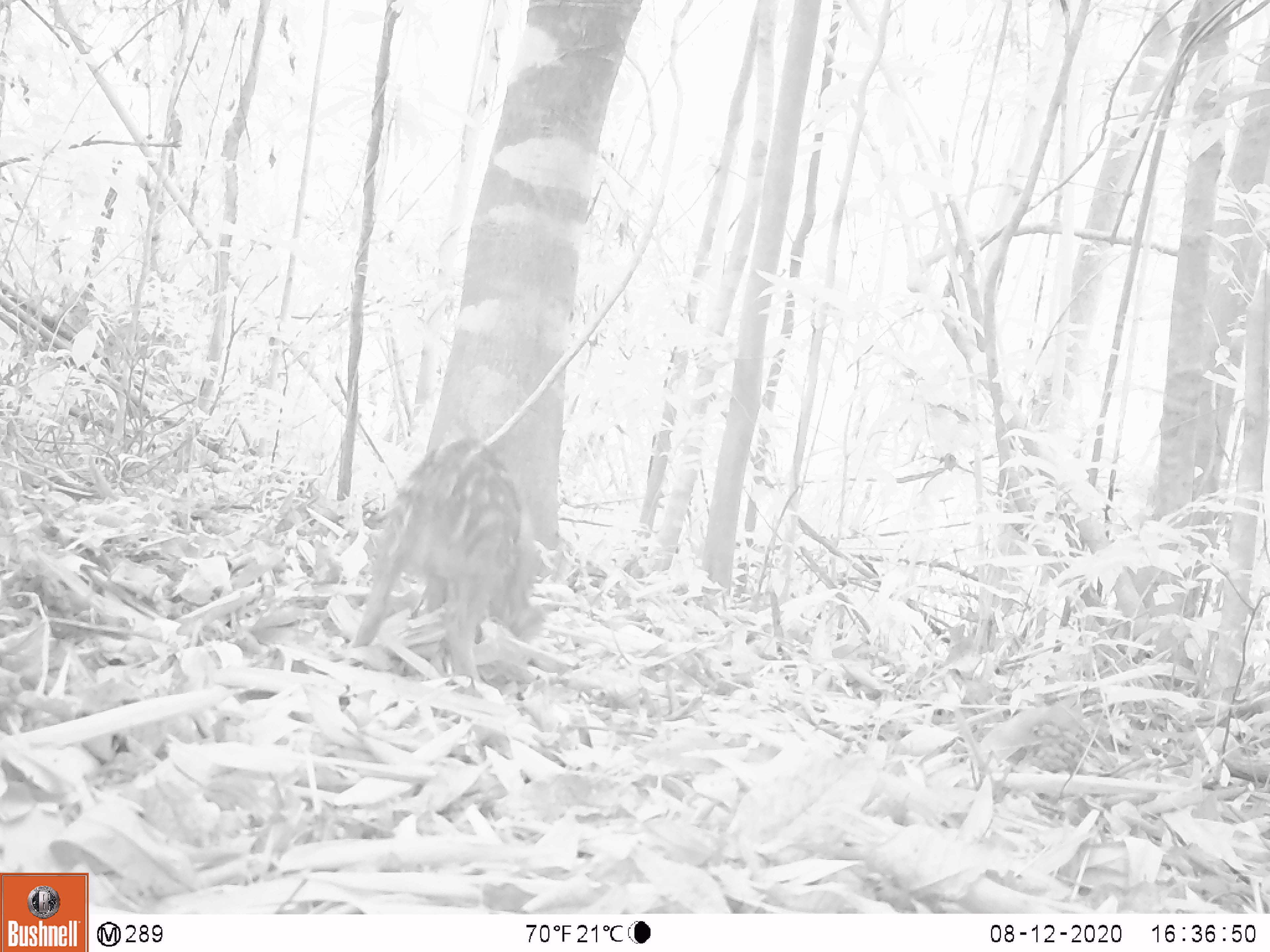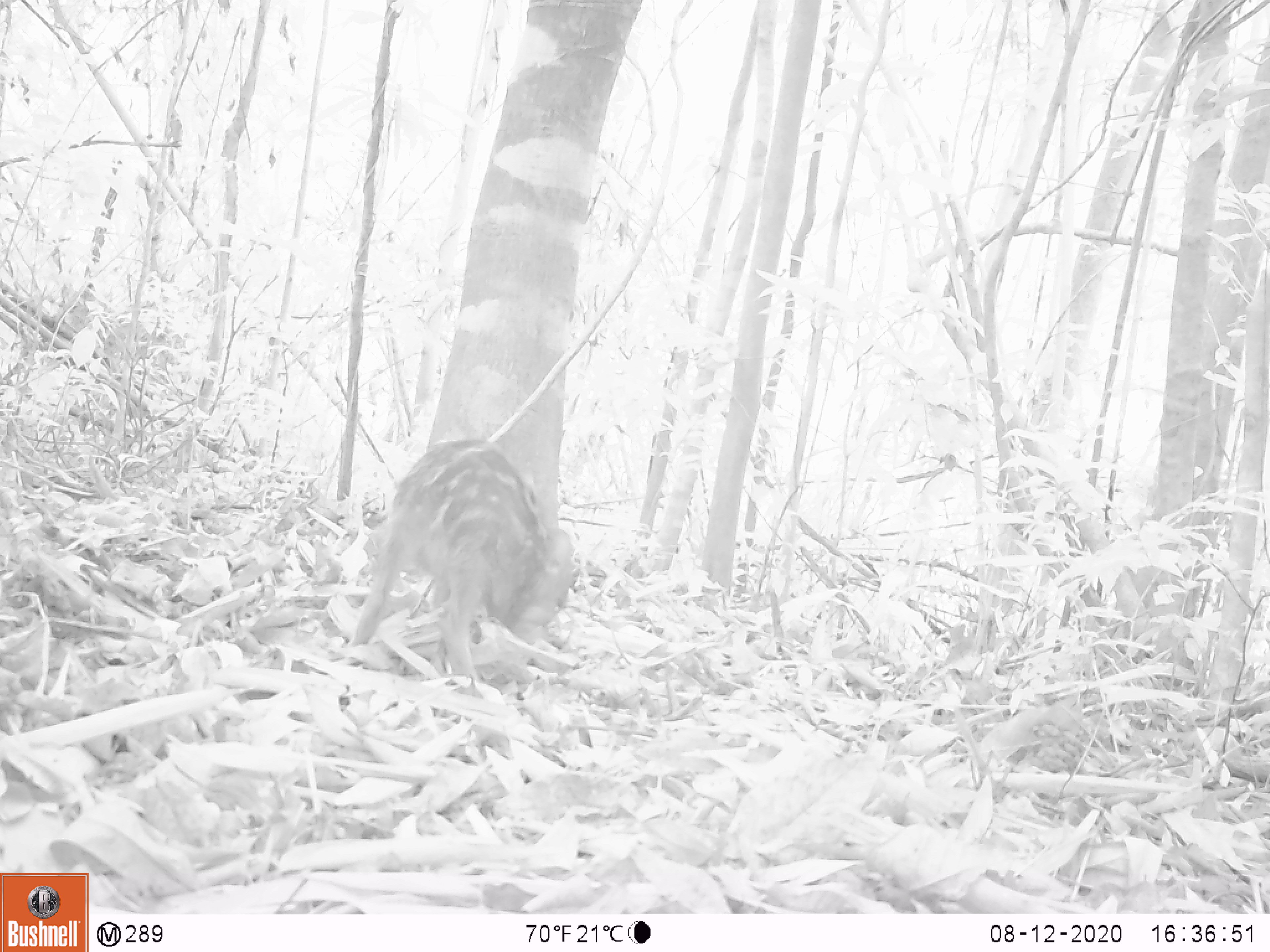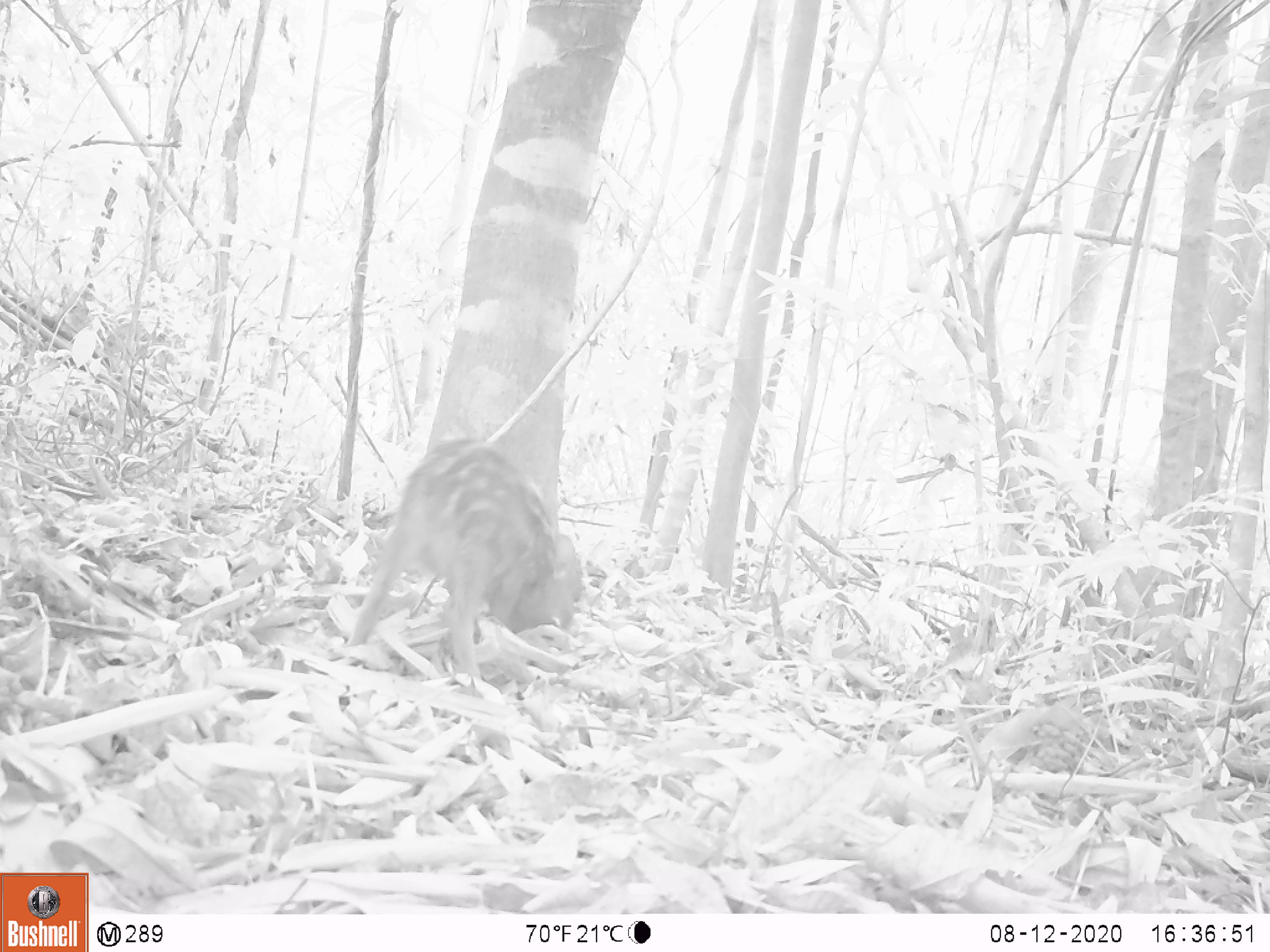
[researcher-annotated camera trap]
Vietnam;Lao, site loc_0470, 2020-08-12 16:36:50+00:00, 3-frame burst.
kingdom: Animalia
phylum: Chordata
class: Mammalia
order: Artiodactyla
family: Suidae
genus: Sus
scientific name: Sus scrofa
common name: eurasian wild pig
Eurasian wild pig (Sus scrofa). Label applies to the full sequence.